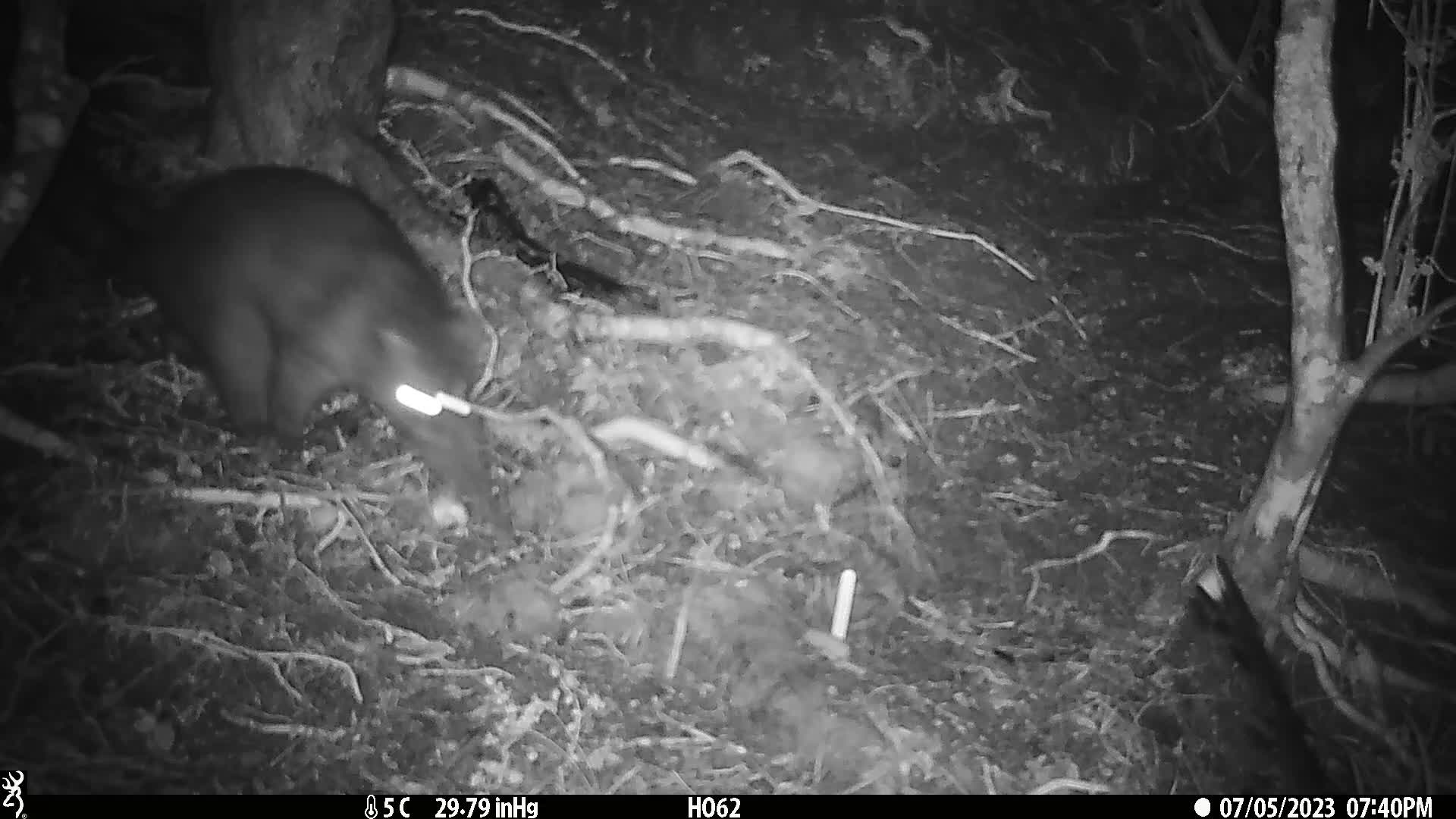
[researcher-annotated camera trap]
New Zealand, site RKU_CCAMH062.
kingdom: Animalia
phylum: Chordata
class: Mammalia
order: Diprotodontia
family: Phalangeridae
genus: Trichosurus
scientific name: Trichosurus vulpecula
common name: common brushtail possum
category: possum